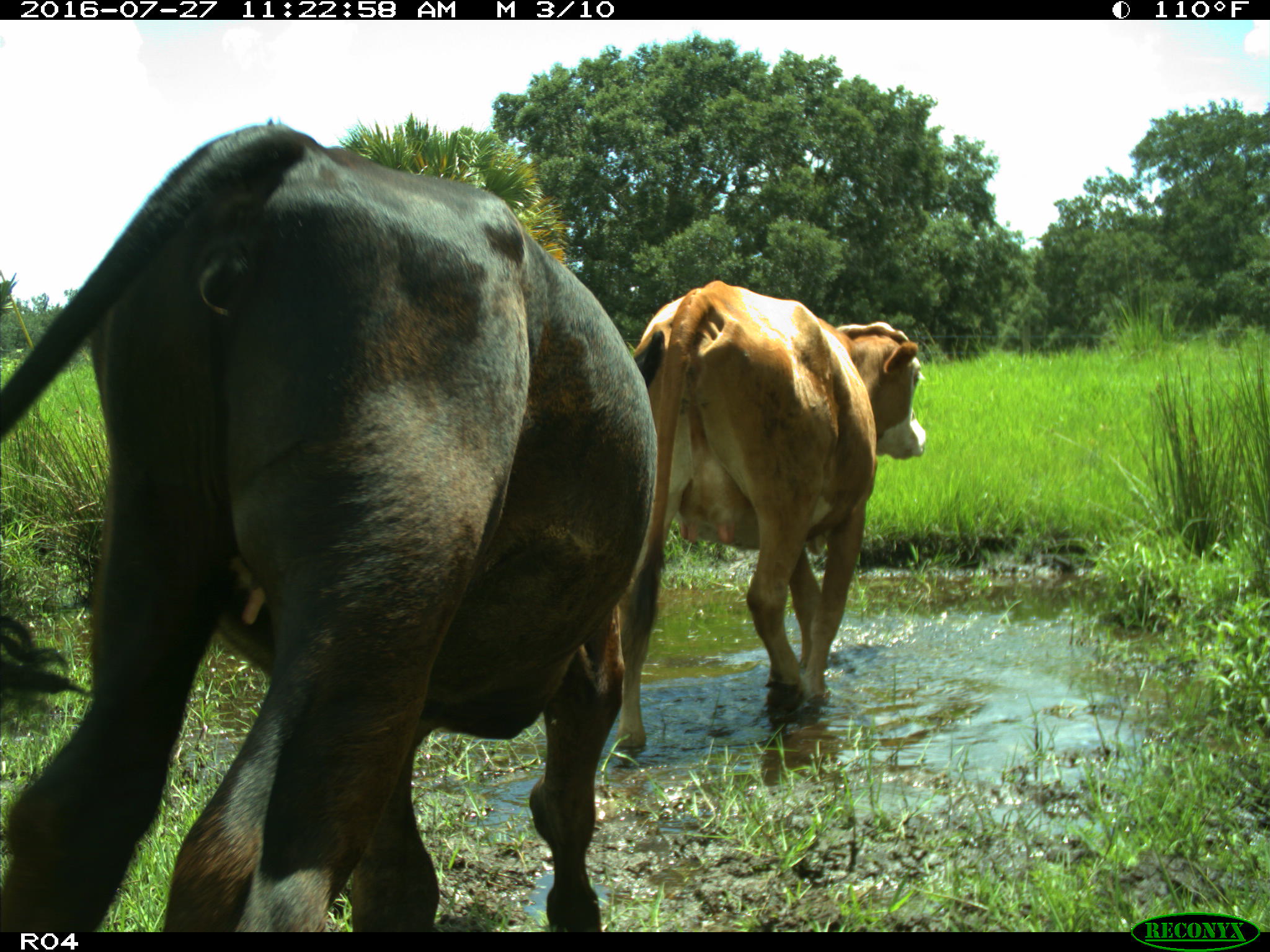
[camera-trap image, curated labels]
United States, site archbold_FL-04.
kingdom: Animalia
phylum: Chordata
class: Mammalia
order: Artiodactyla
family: Bovidae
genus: Bos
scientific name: Bos taurus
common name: domestic cow